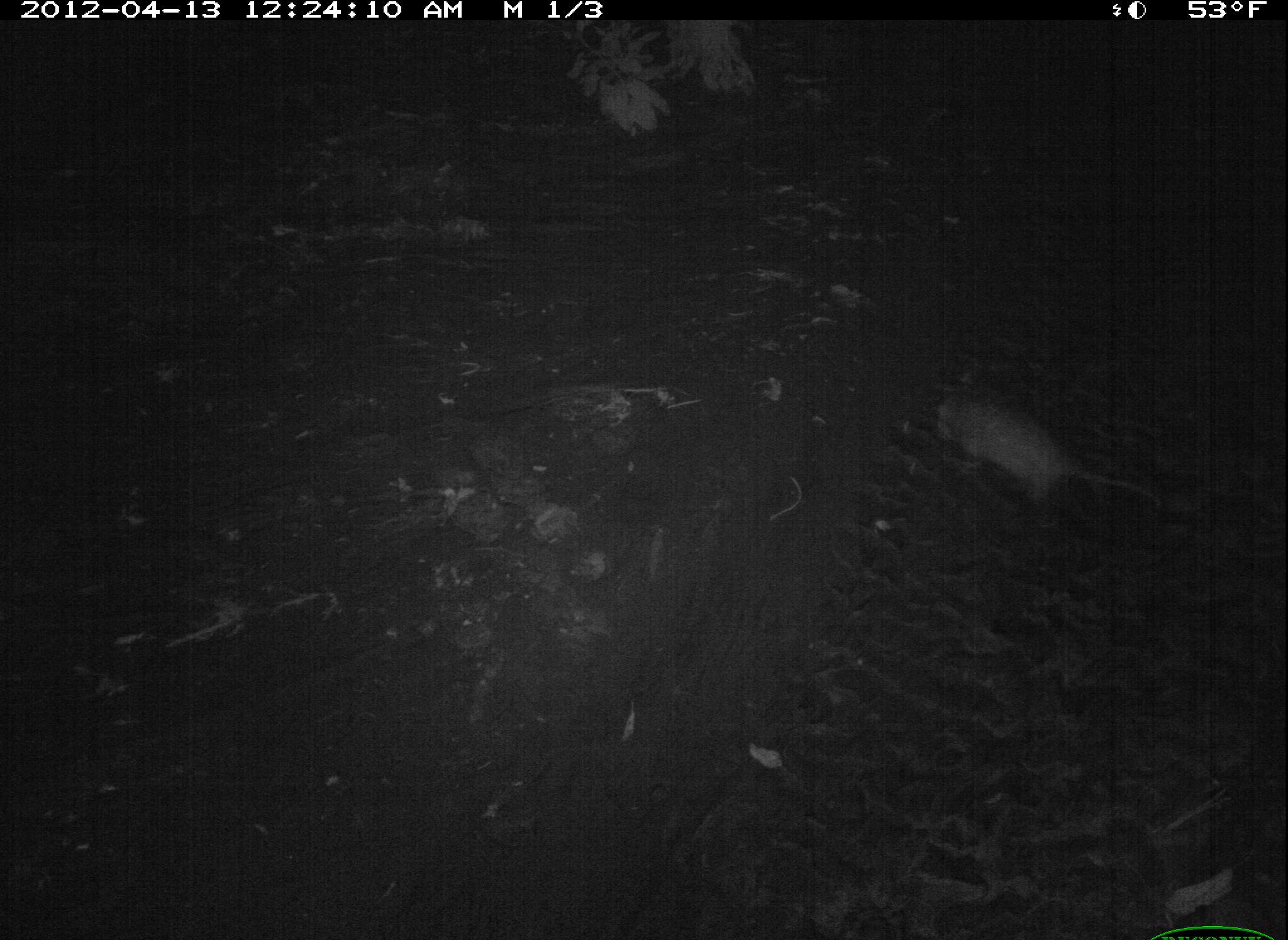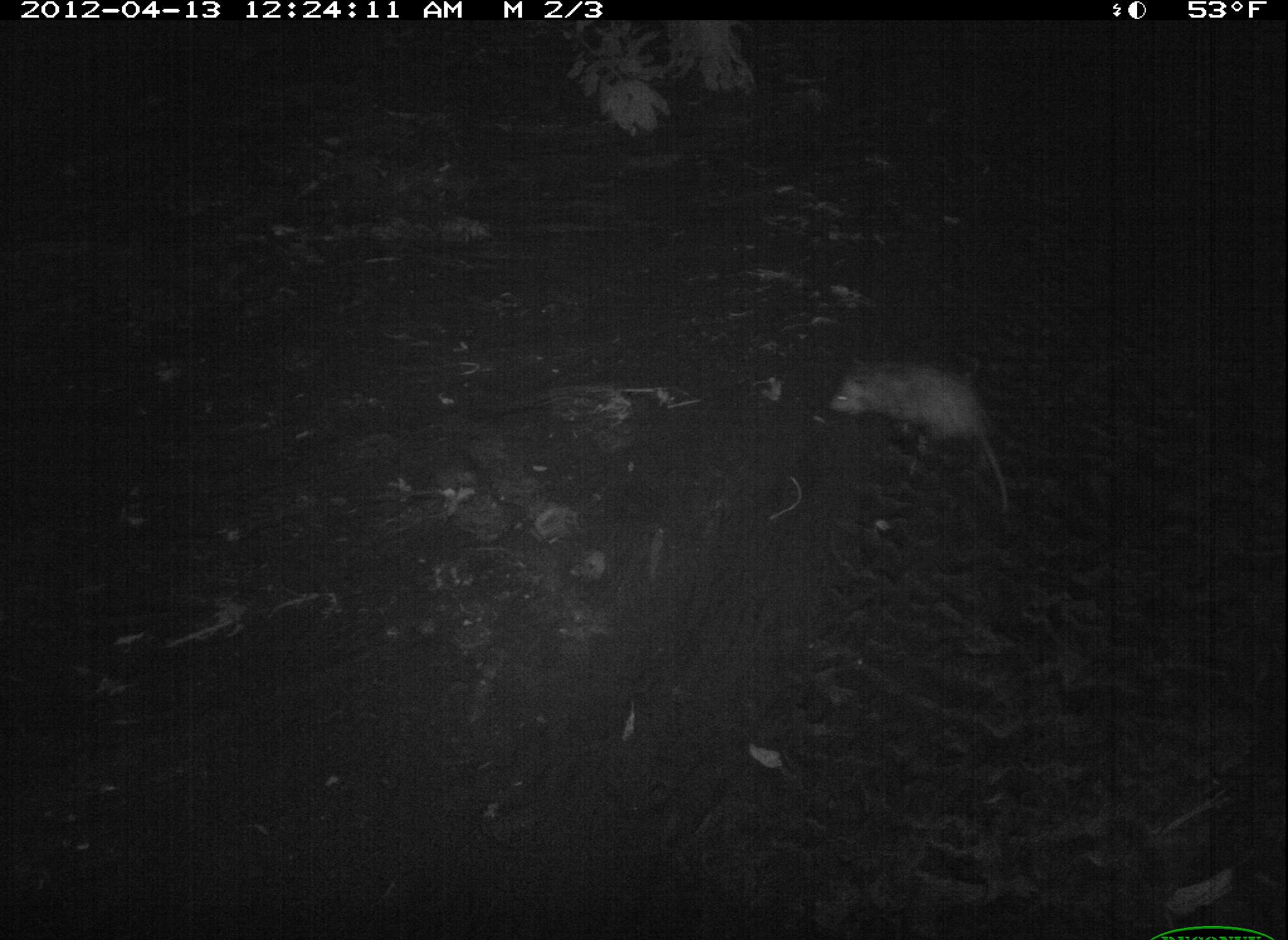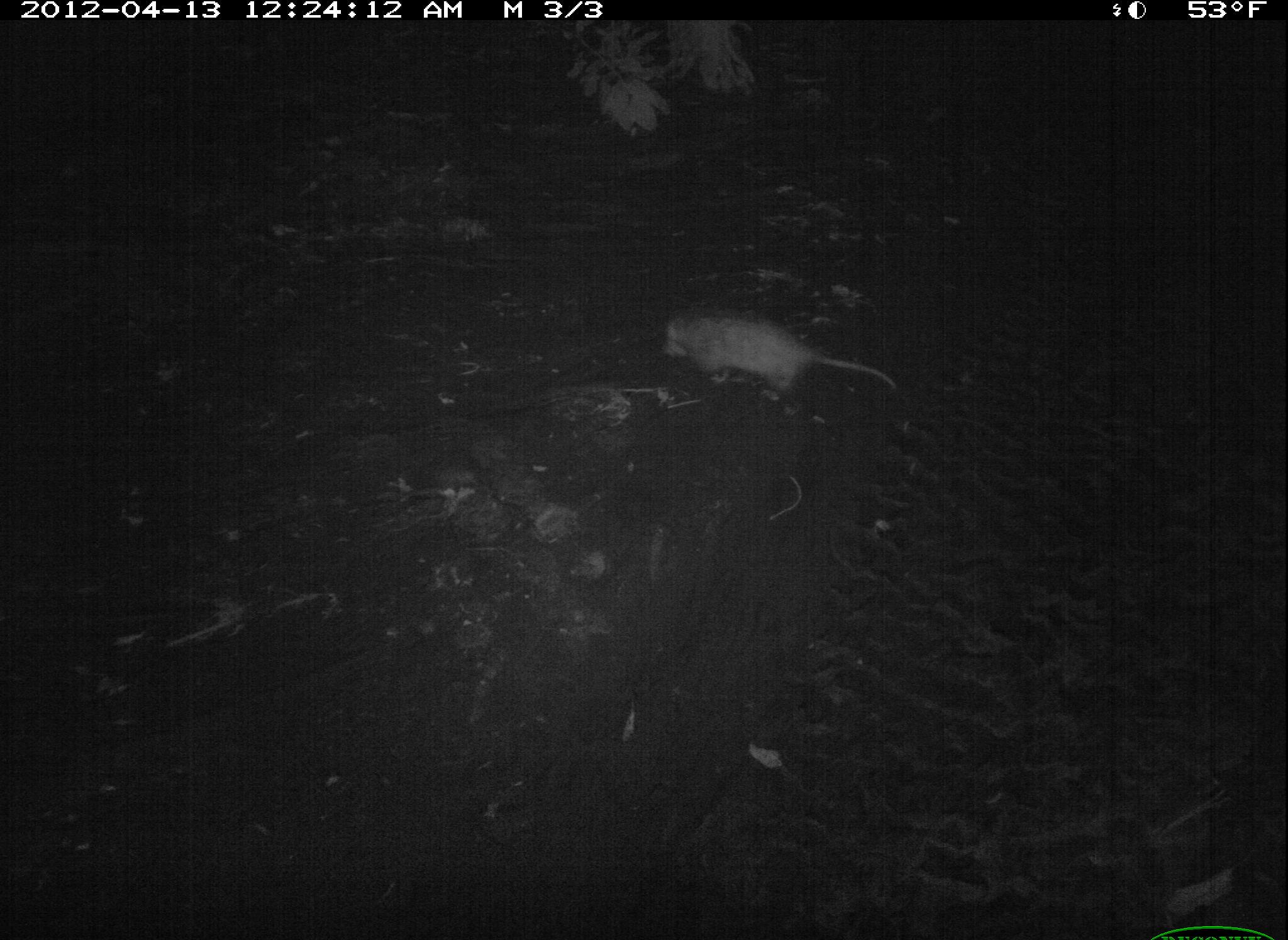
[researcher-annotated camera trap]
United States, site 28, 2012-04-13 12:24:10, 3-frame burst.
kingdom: Animalia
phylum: Chordata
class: Mammalia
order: Didelphimorphia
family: Didelphidae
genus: Didelphis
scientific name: Didelphis virginiana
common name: virginia opossum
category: opossum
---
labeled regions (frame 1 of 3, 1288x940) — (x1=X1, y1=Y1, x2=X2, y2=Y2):
opossum: (x1=911, y1=350, x2=1154, y2=535)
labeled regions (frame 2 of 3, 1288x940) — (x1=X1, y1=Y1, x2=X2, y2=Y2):
opossum: (x1=819, y1=341, x2=1029, y2=498)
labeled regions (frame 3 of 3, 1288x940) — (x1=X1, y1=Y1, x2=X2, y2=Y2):
opossum: (x1=647, y1=295, x2=906, y2=420)